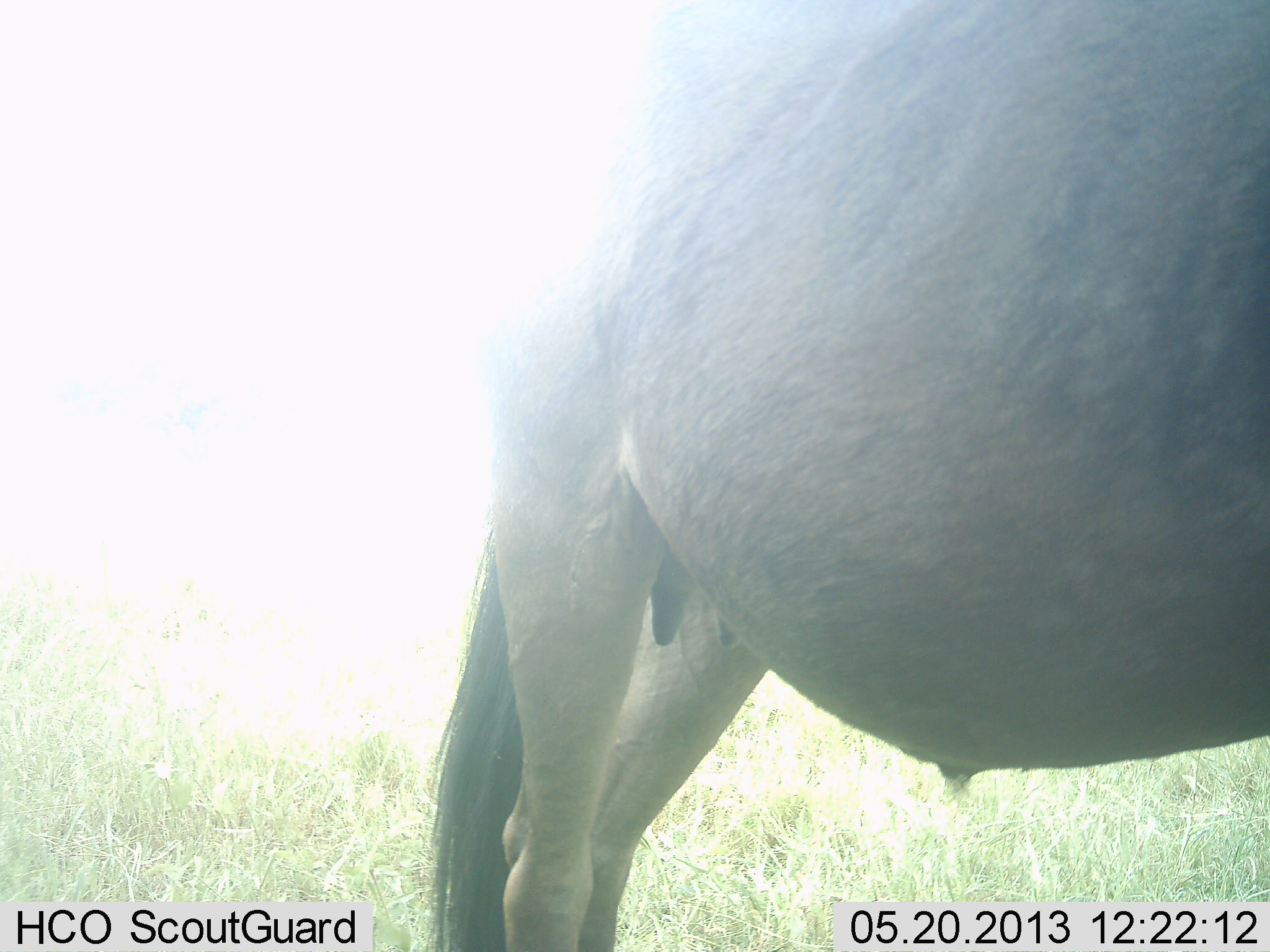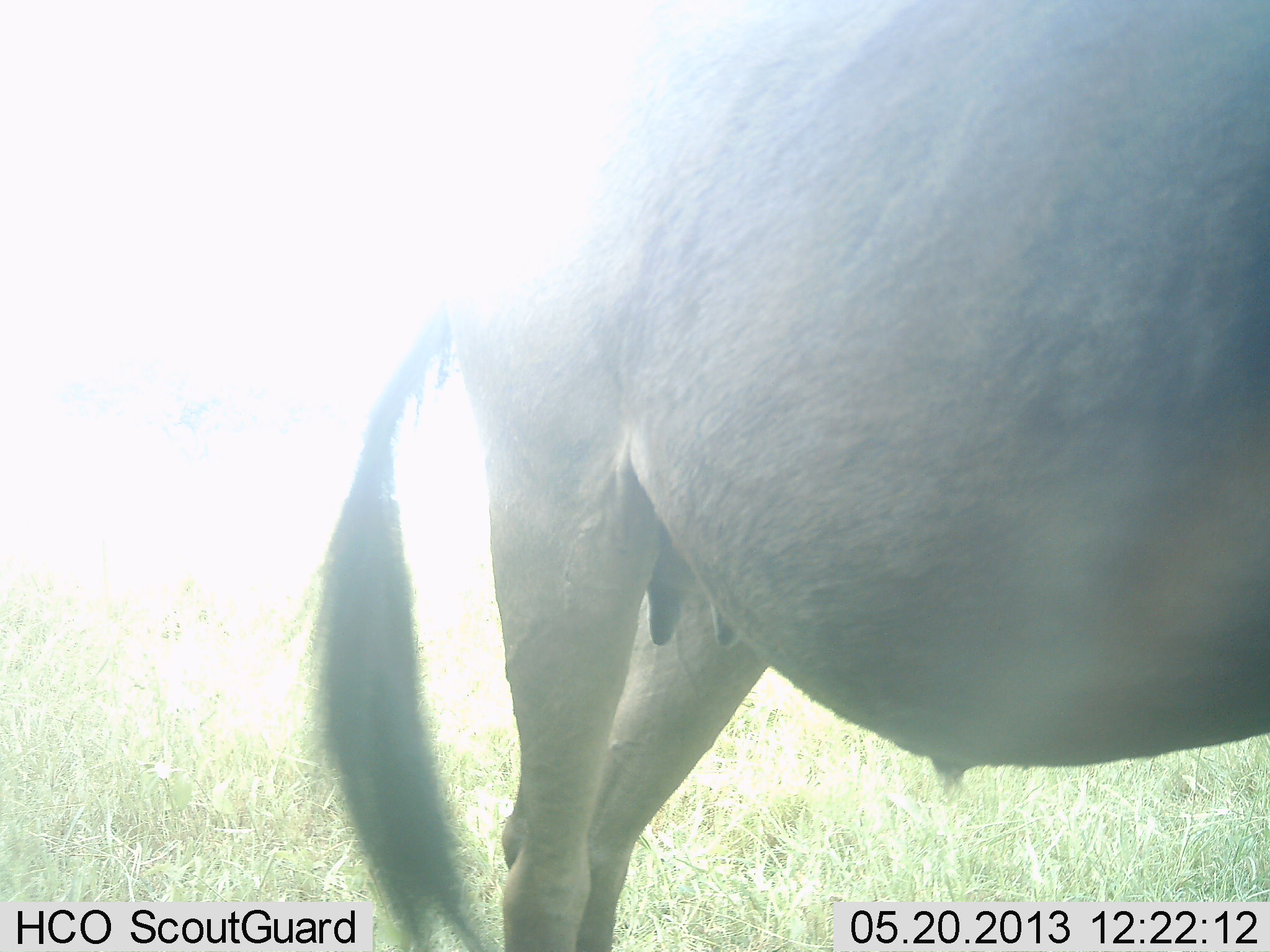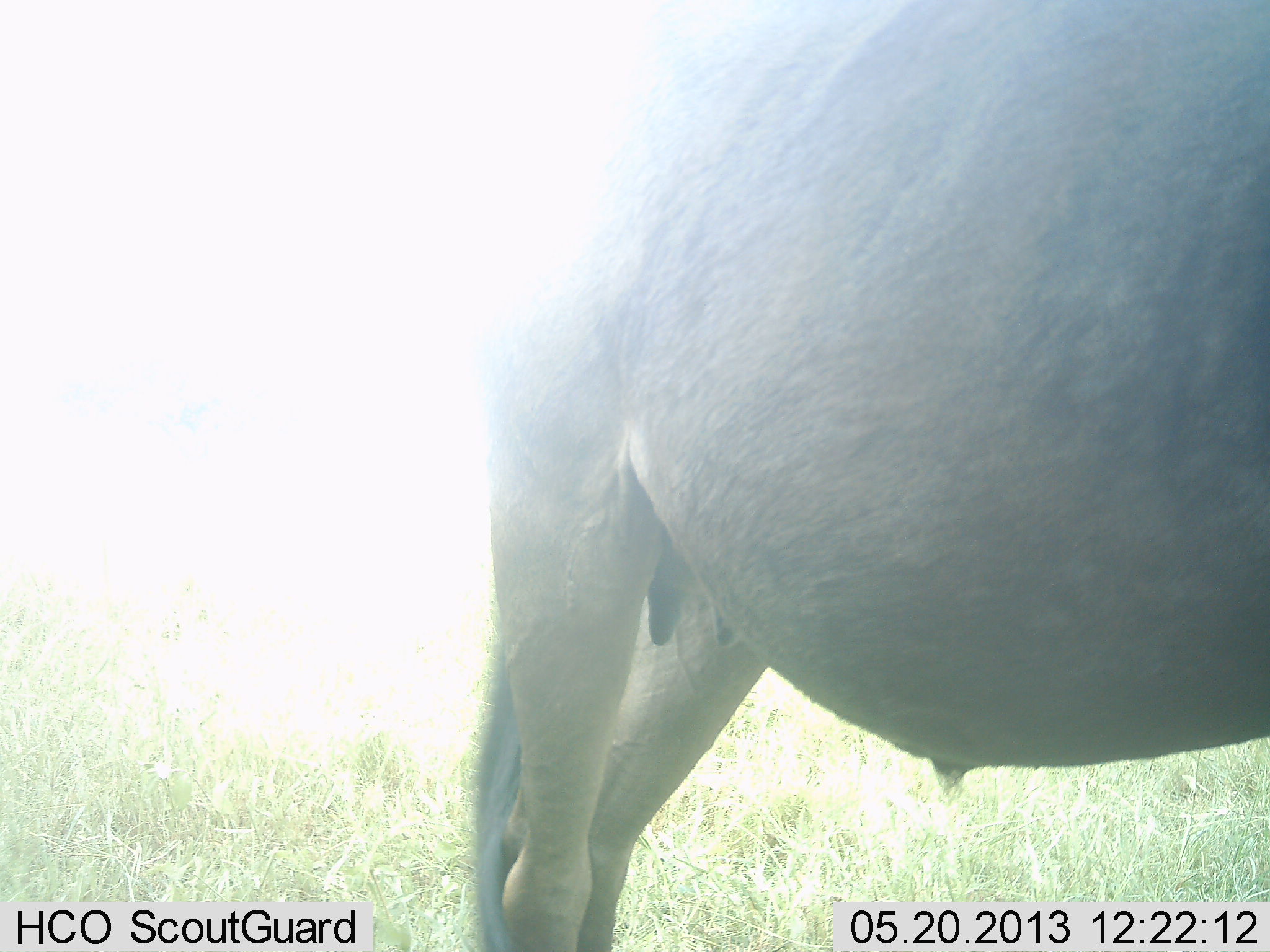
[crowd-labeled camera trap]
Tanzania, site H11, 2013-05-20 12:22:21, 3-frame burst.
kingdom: Animalia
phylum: Chordata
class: Mammalia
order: Artiodactyla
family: Bovidae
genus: Connochaetes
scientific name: Connochaetes taurinus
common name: blue wildebeest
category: wildebeest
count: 1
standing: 90%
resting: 0%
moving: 10%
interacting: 0%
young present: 0%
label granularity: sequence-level